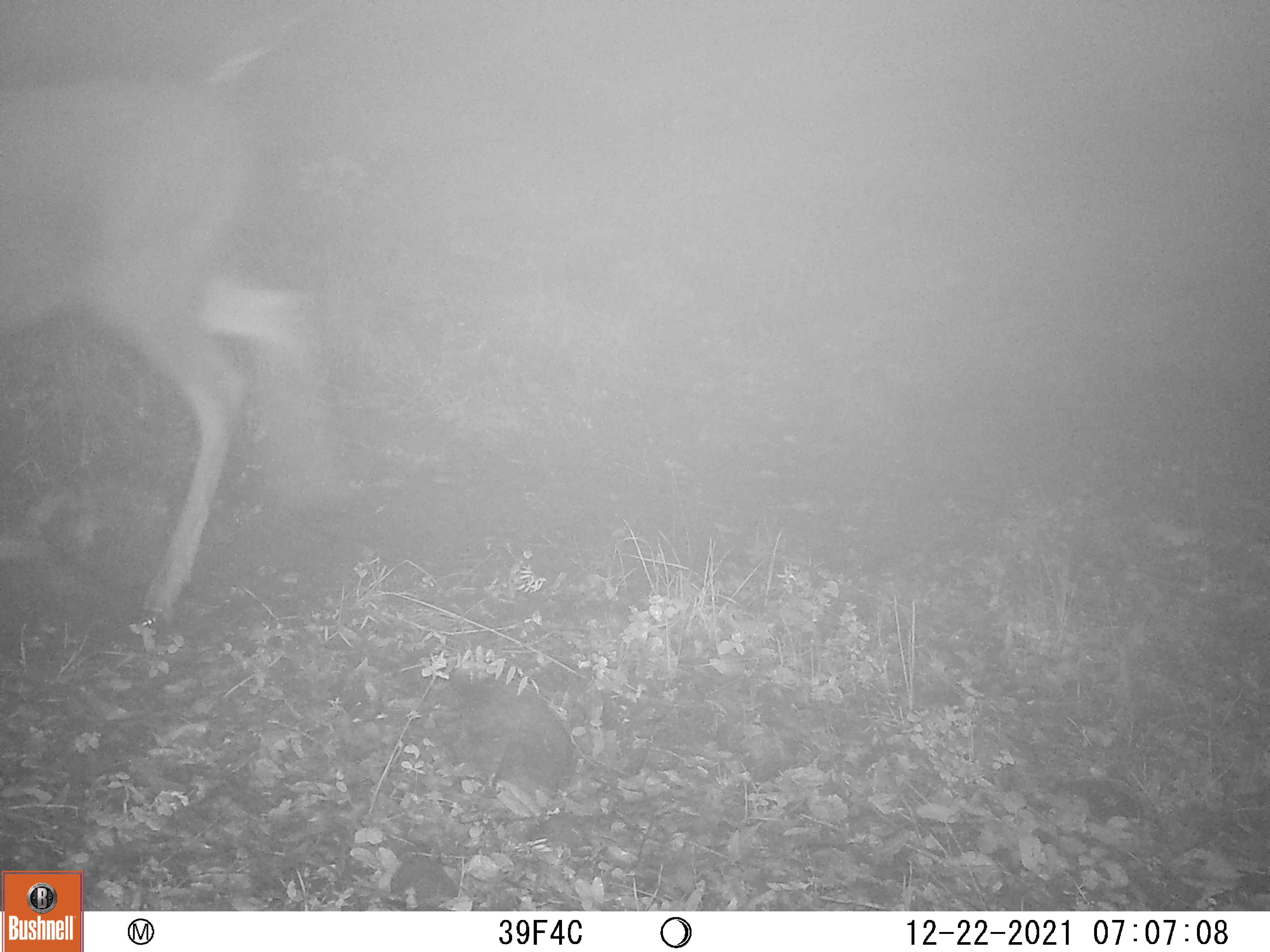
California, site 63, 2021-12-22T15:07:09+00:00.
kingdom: Animalia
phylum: Chordata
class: Mammalia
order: Artiodactyla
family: Cervidae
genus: Odocoileus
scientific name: Odocoileus hemionus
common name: mule deer